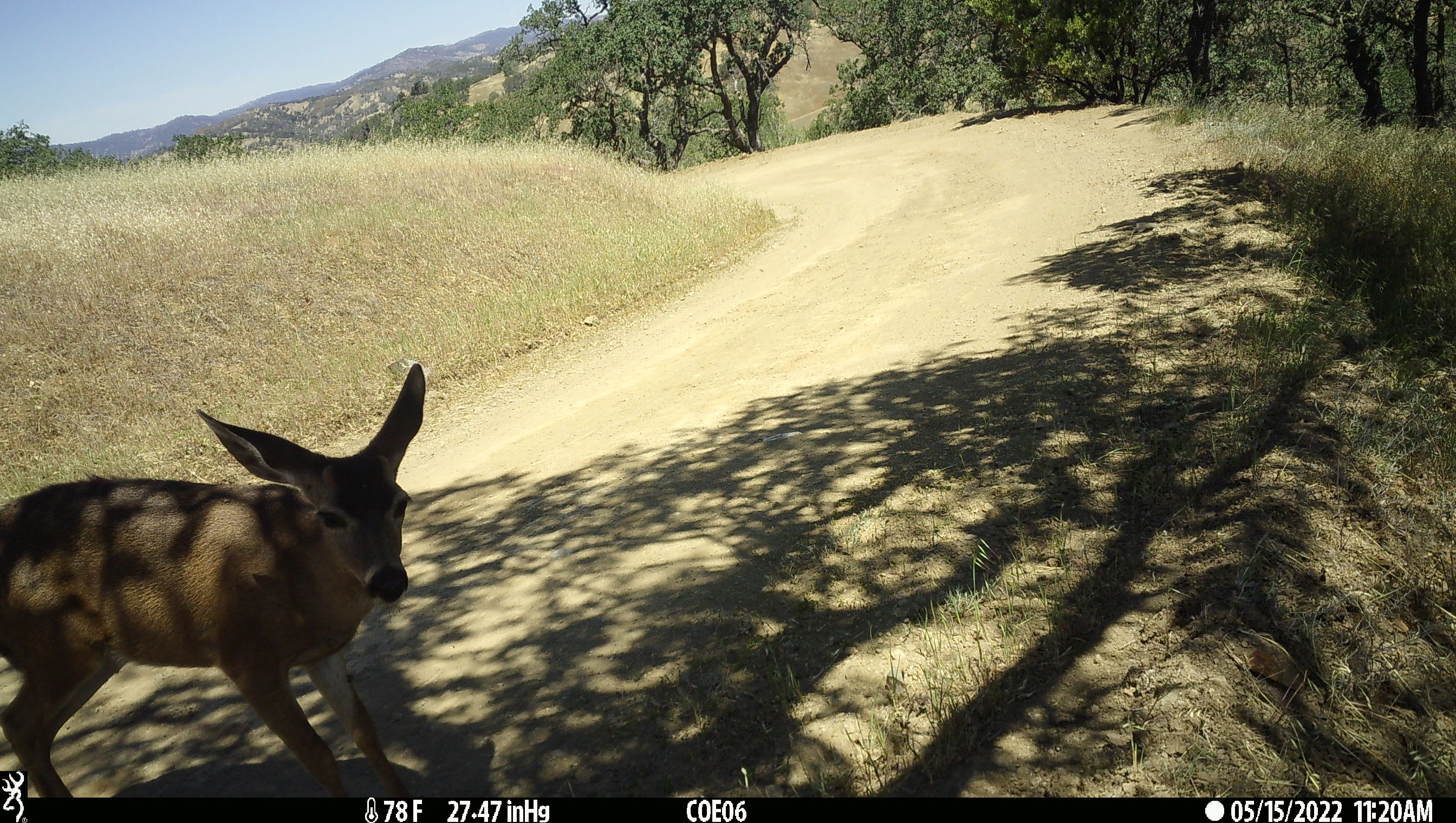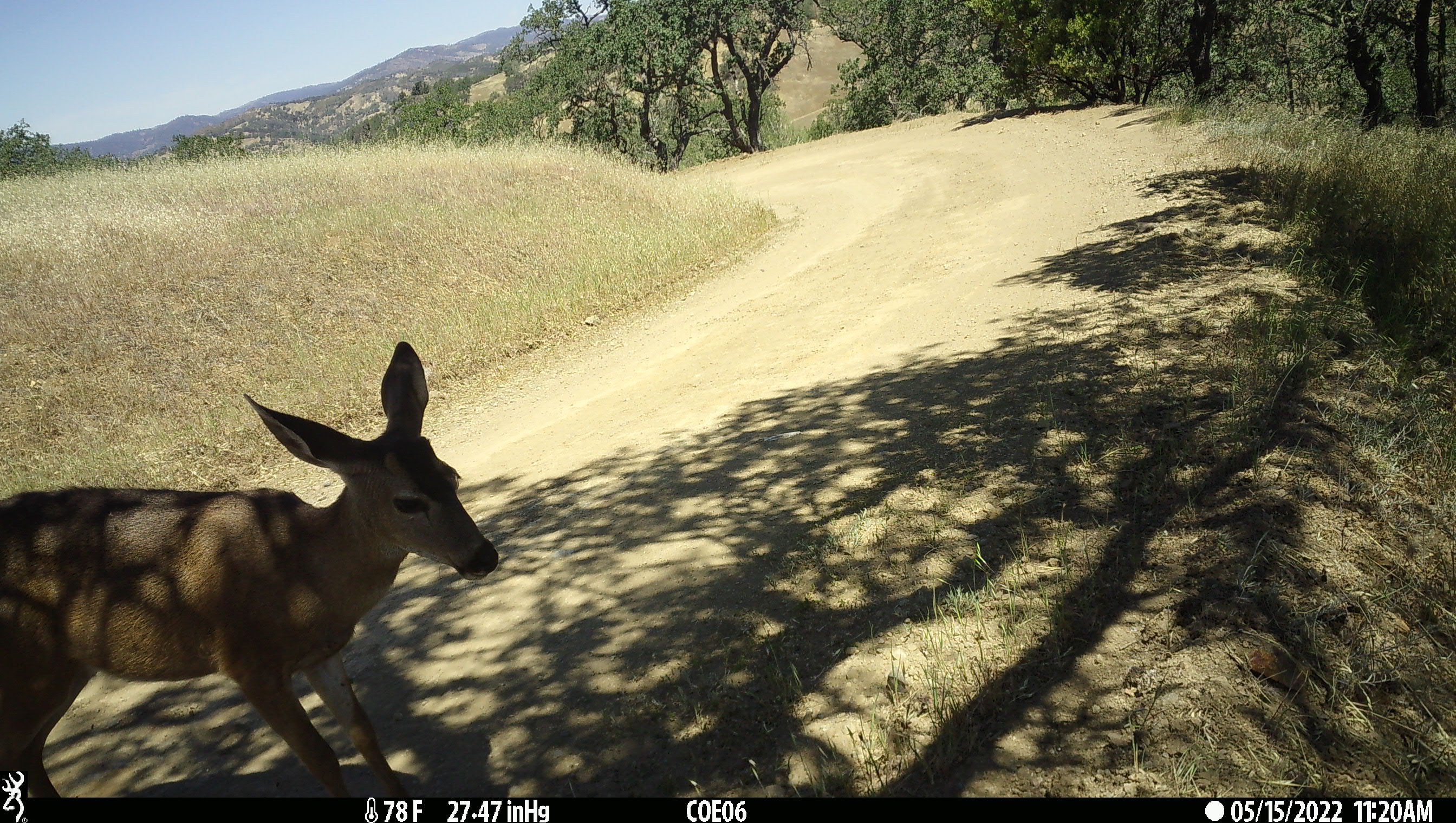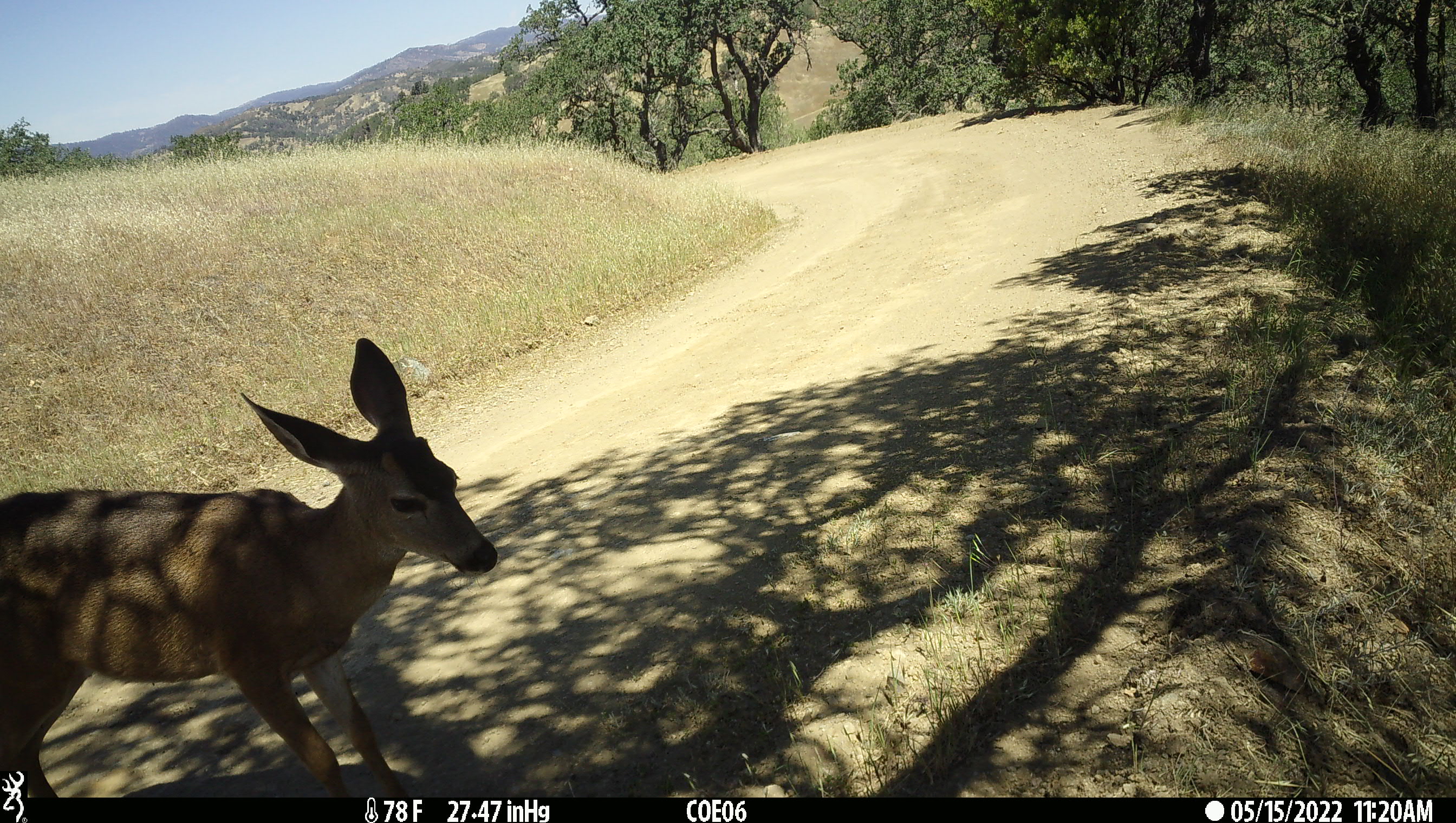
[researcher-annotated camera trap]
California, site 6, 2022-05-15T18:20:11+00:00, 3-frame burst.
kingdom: Animalia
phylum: Chordata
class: Mammalia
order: Artiodactyla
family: Cervidae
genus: Odocoileus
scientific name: Odocoileus hemionus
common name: mule deer